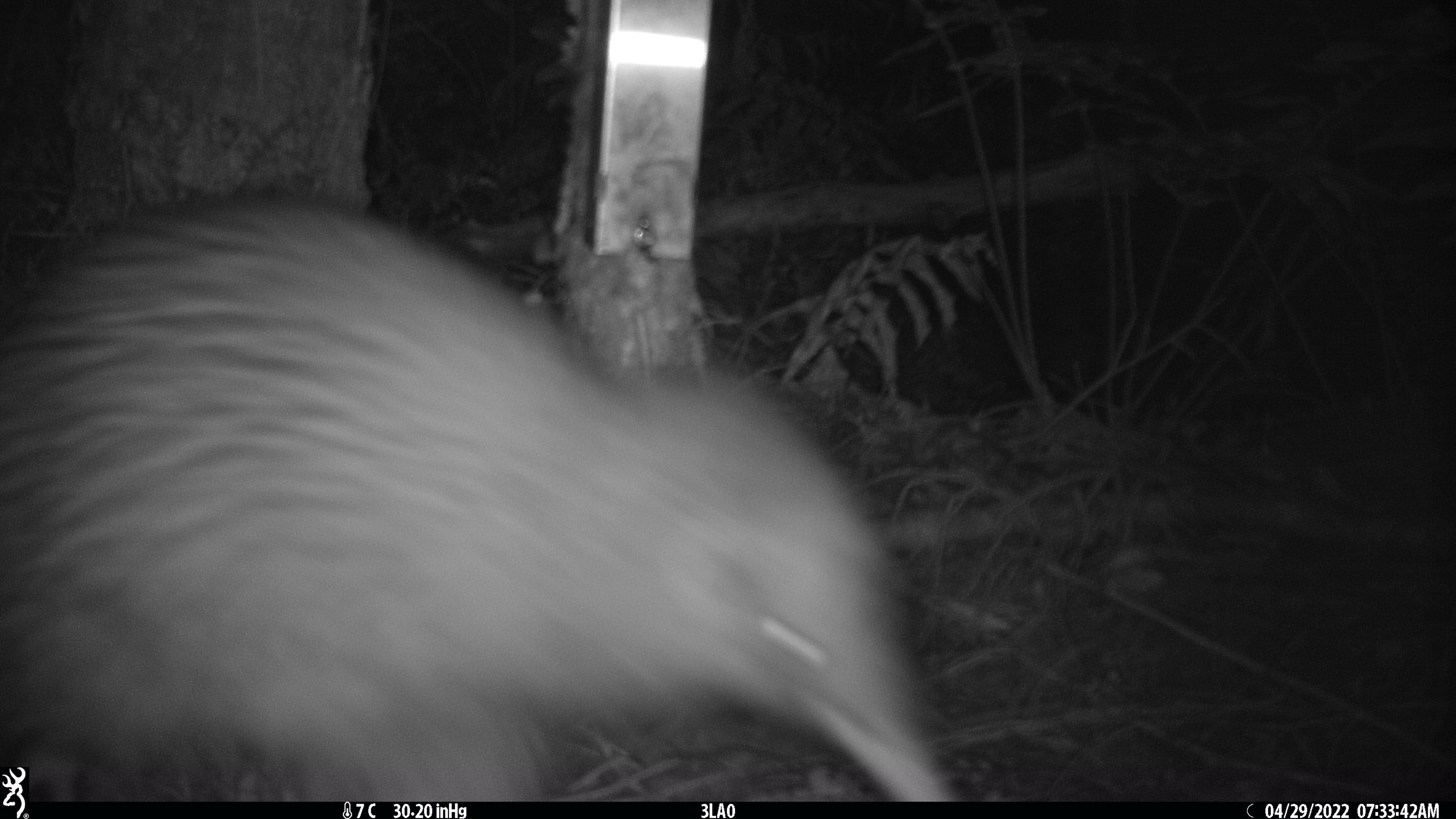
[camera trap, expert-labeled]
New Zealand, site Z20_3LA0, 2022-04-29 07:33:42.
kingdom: Animalia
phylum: Chordata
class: Aves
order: Apterygiformes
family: Apterygidae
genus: Apteryx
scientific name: Apteryx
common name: kiwi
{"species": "kiwi (Apteryx)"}